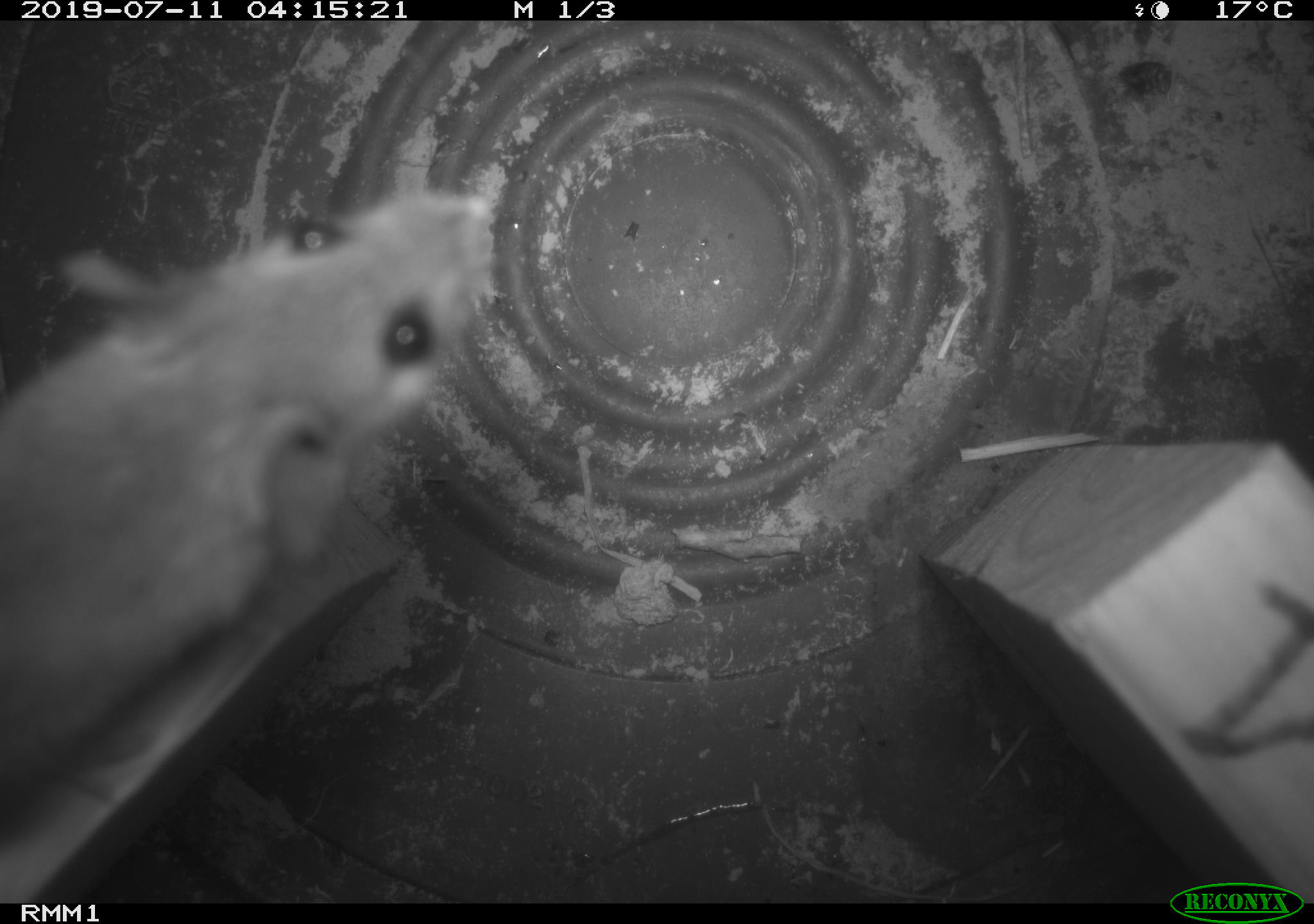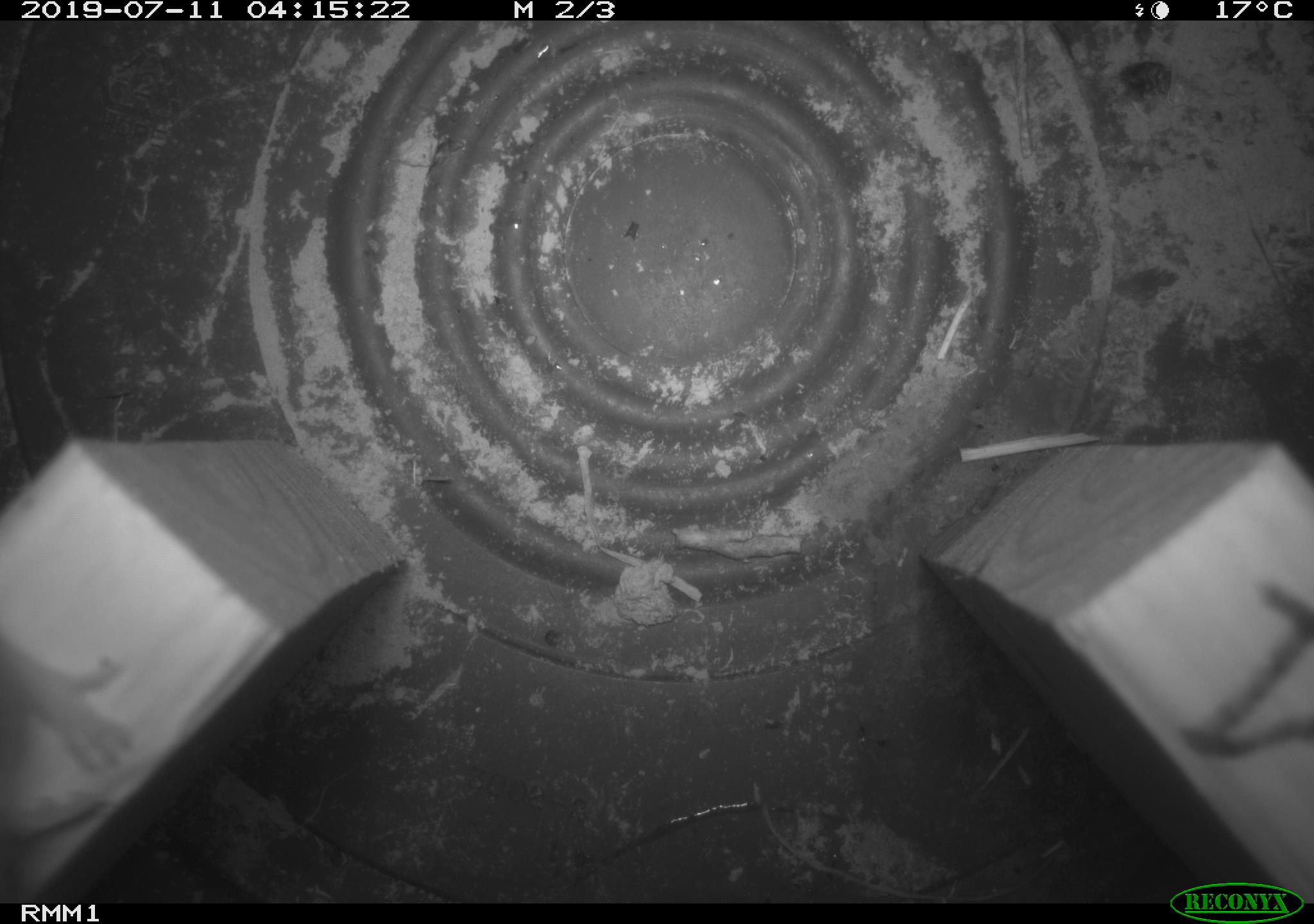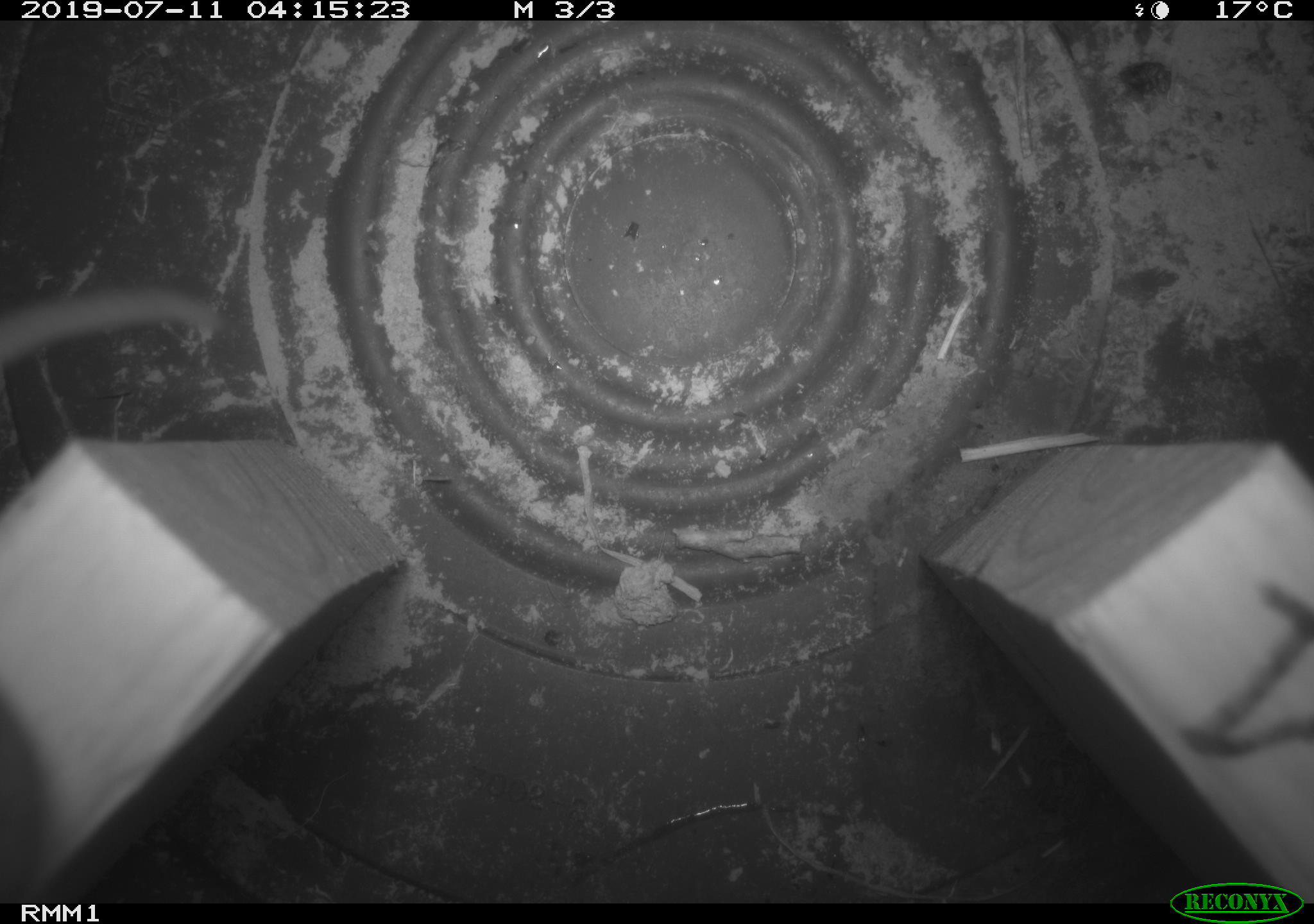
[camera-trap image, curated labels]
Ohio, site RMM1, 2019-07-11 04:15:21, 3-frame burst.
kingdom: Animalia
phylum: Chordata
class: Mammalia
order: Rodentia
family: Cricetidae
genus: Peromyscus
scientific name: Peromyscus leucopus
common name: white-footed mouse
White-footed mouse (Peromyscus leucopus).